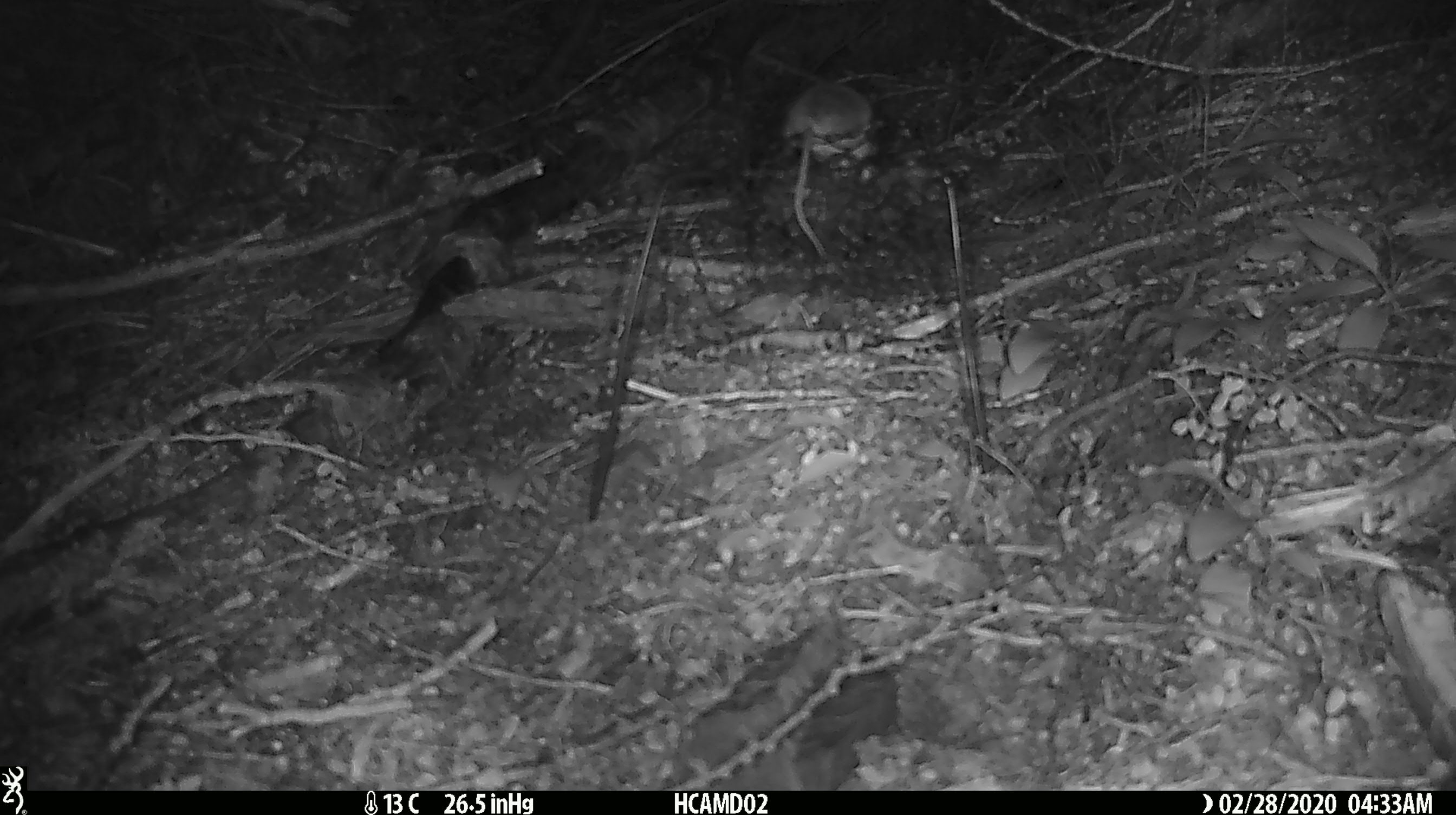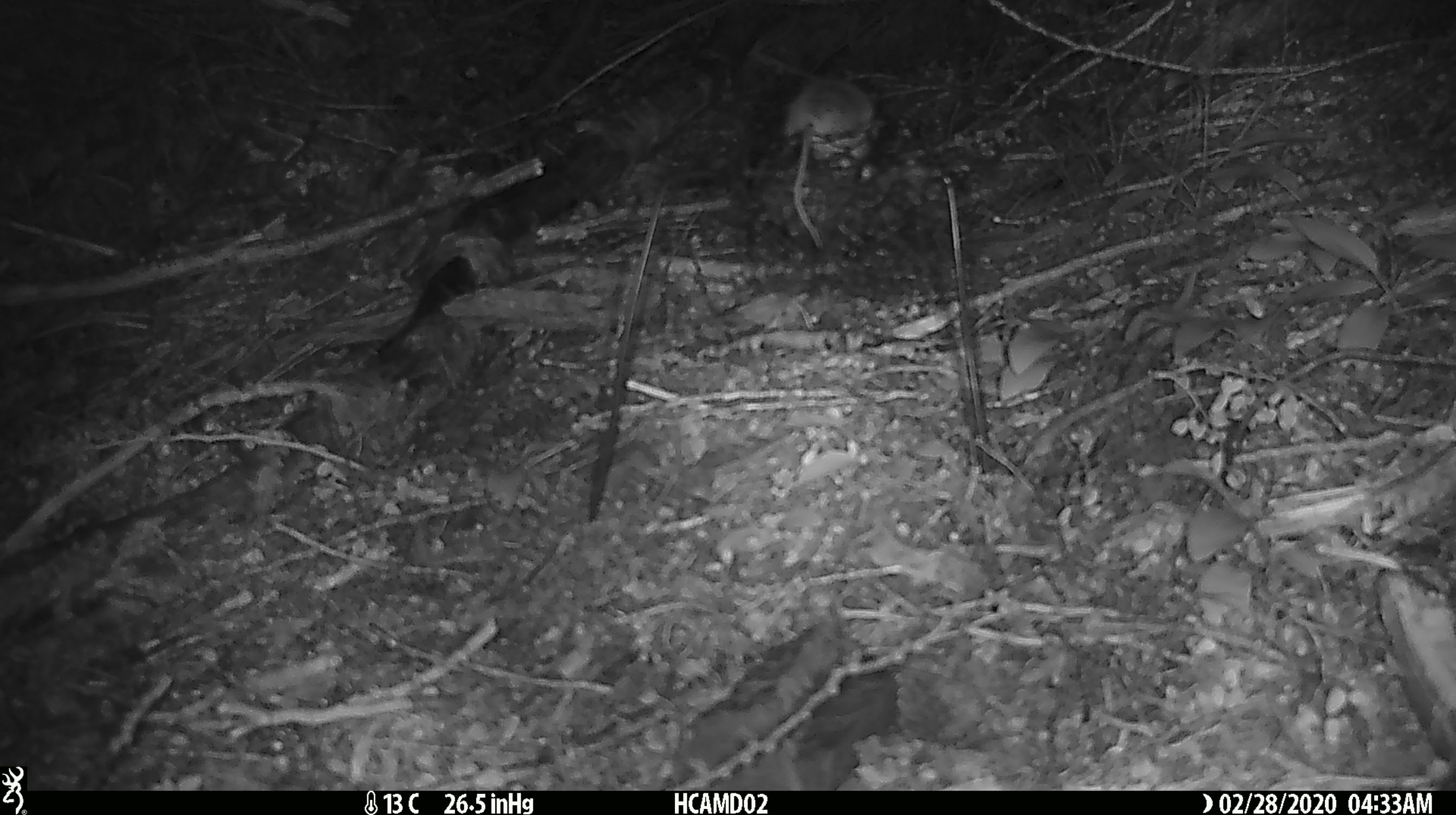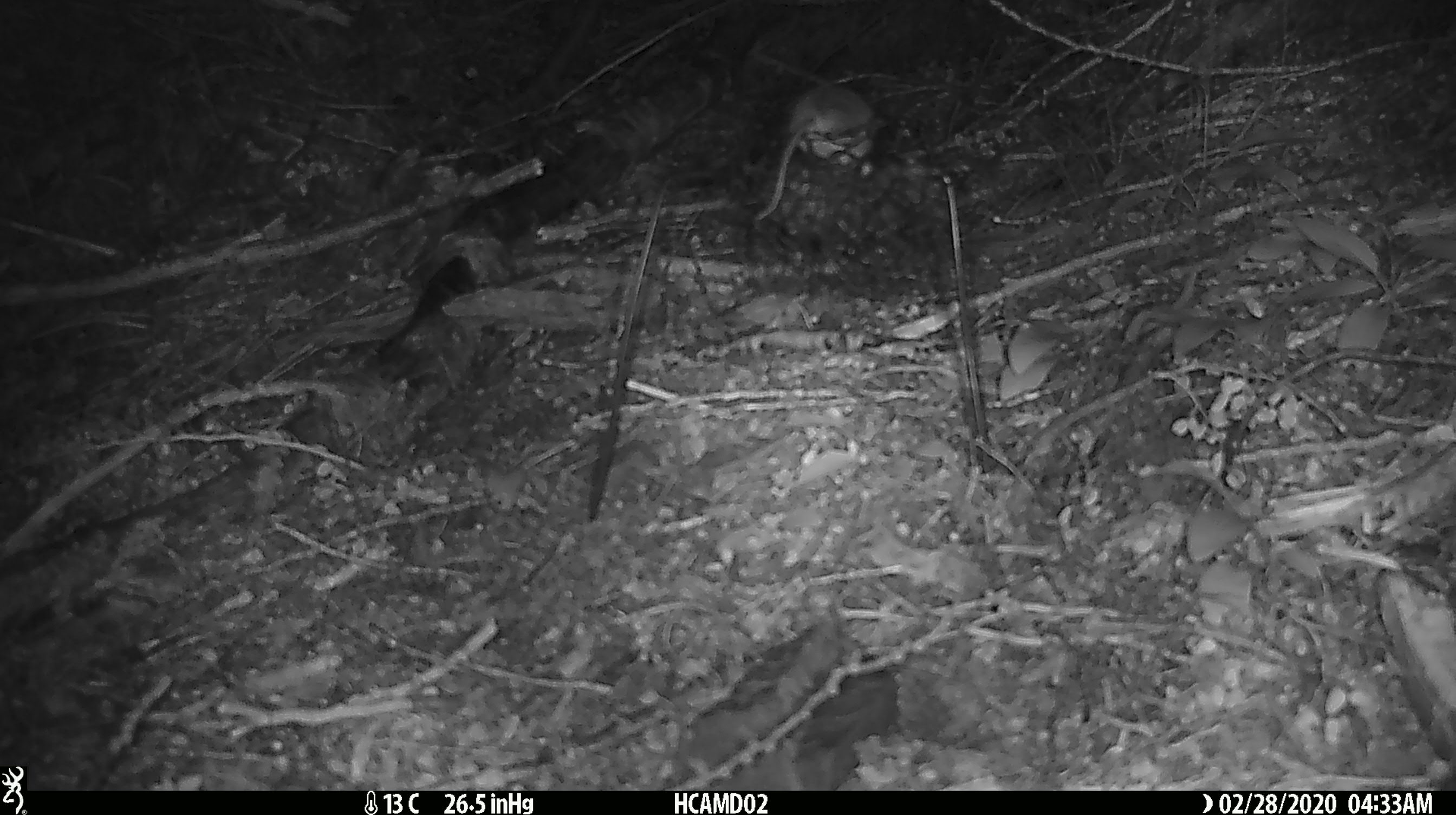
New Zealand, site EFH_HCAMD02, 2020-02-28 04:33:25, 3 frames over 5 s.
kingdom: Animalia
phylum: Chordata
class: Mammalia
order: Rodentia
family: Muridae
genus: Mus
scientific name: Mus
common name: mouse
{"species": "mouse (Mus)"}